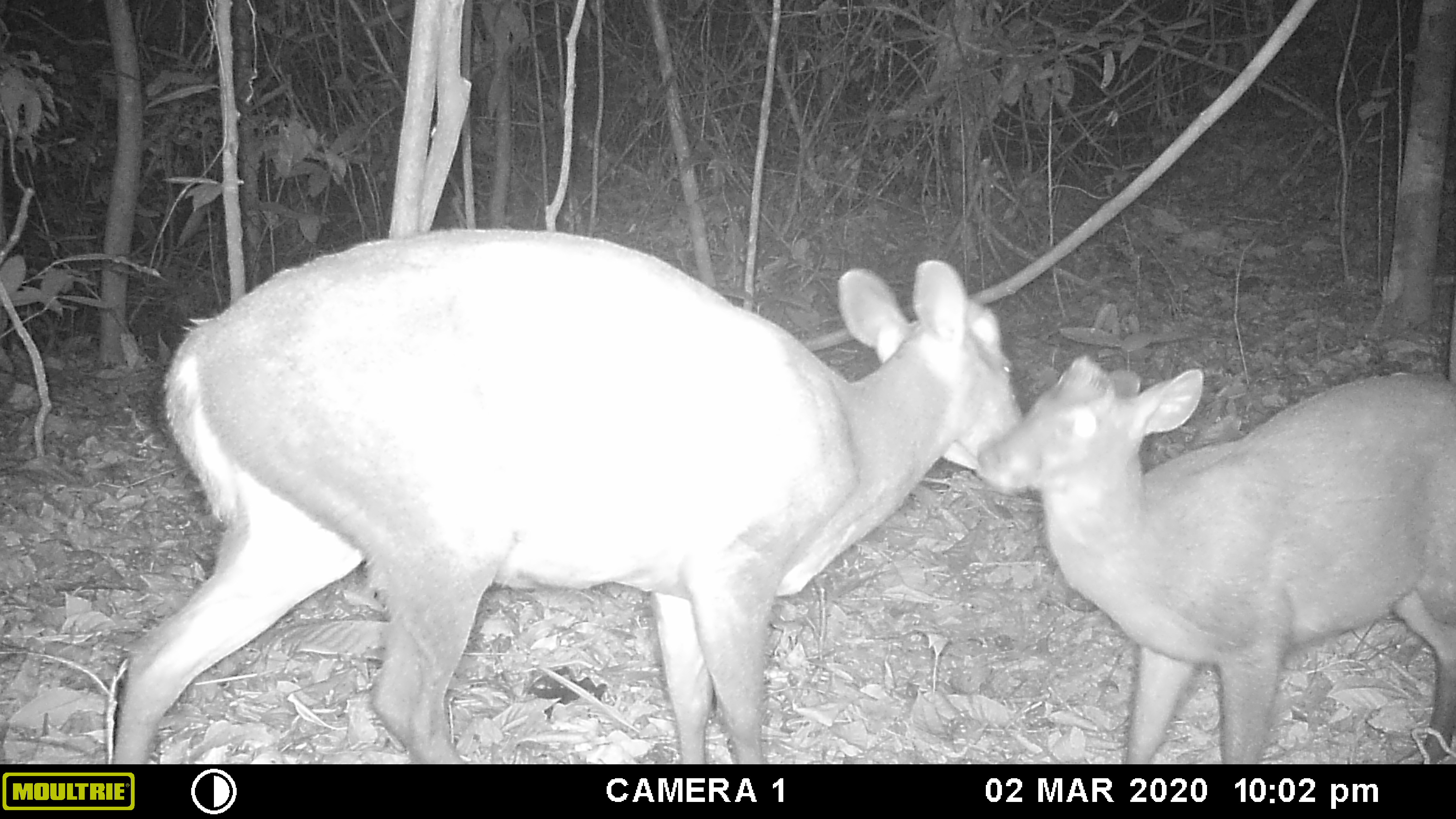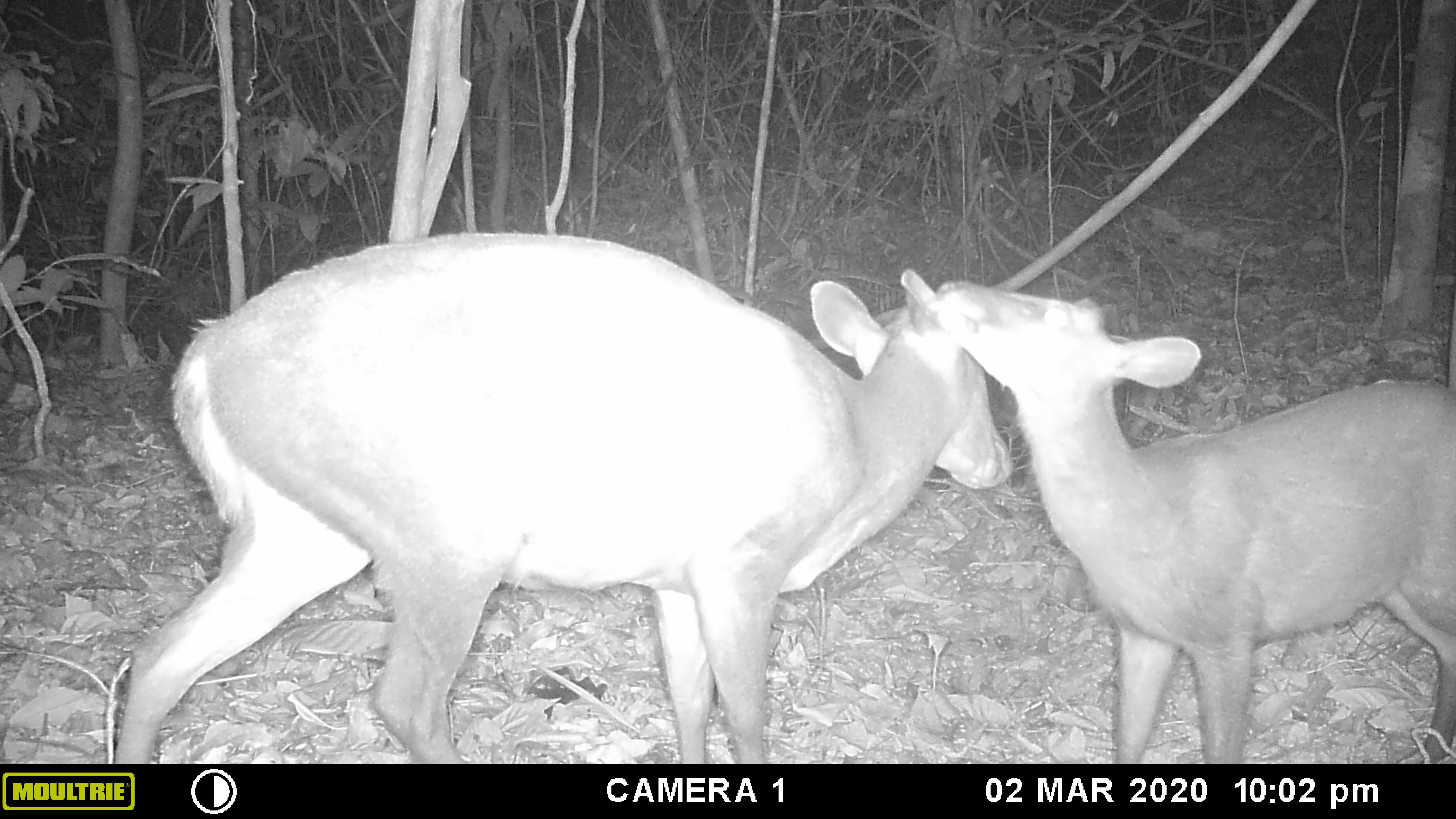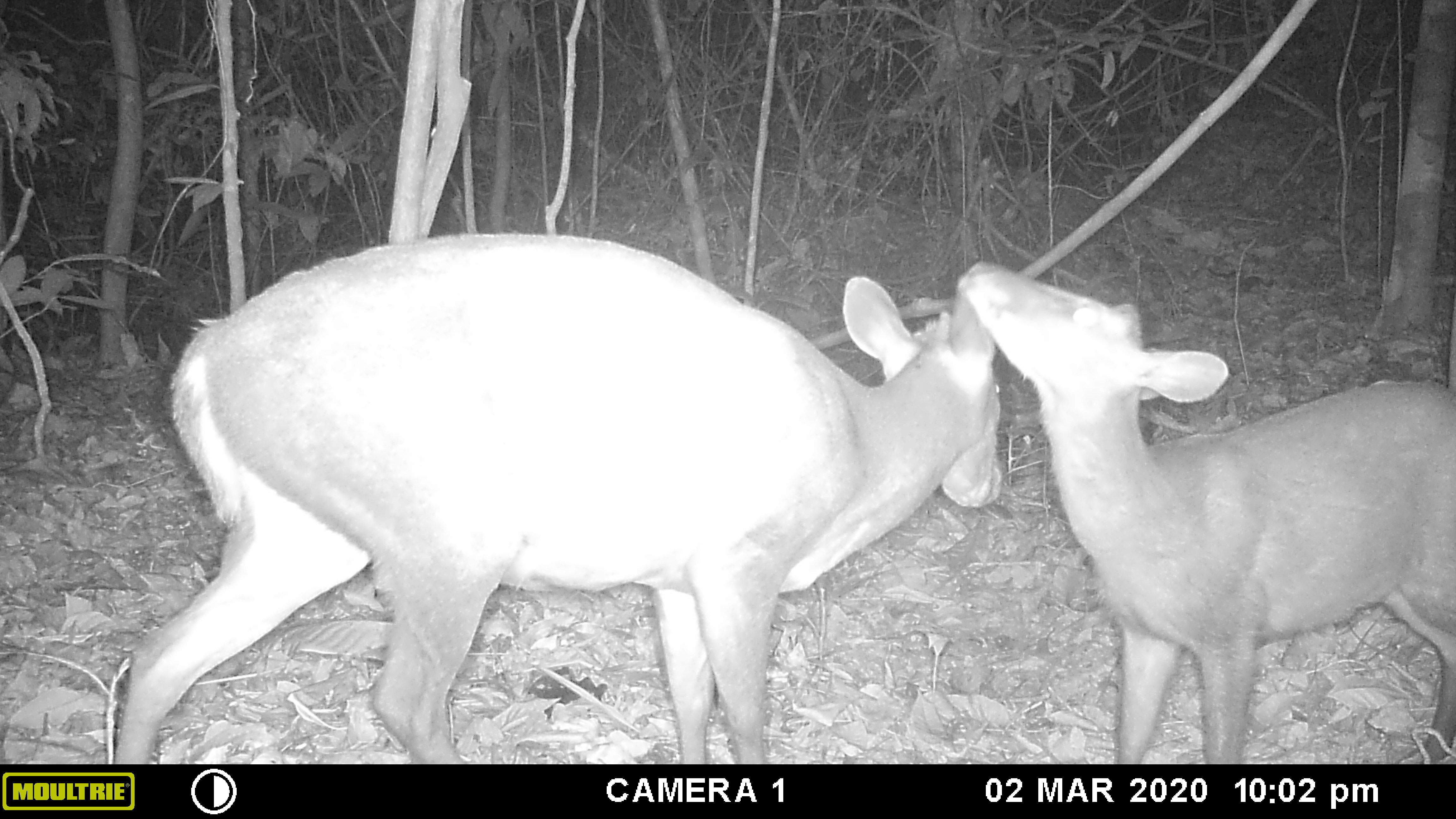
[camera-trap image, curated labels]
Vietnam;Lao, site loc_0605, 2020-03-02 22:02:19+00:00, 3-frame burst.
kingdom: Animalia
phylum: Chordata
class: Mammalia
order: Artiodactyla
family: Cervidae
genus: Muntiacus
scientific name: Muntiacus rooseveltorum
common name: roosevelt's muntjac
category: roosevelts muntjac group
Roosevelts muntjac group (roosevelt's muntjac) (Muntiacus rooseveltorum). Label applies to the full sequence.